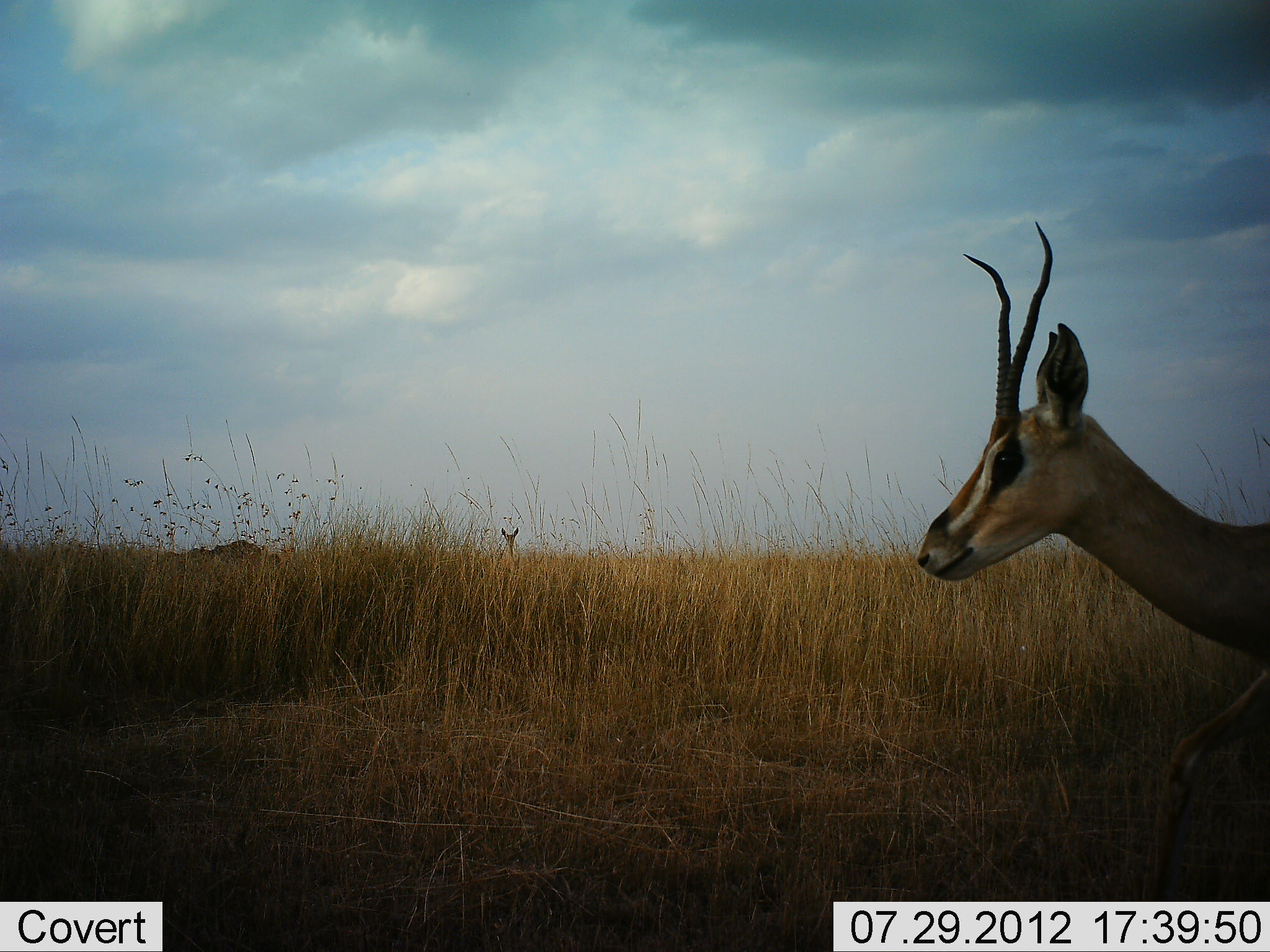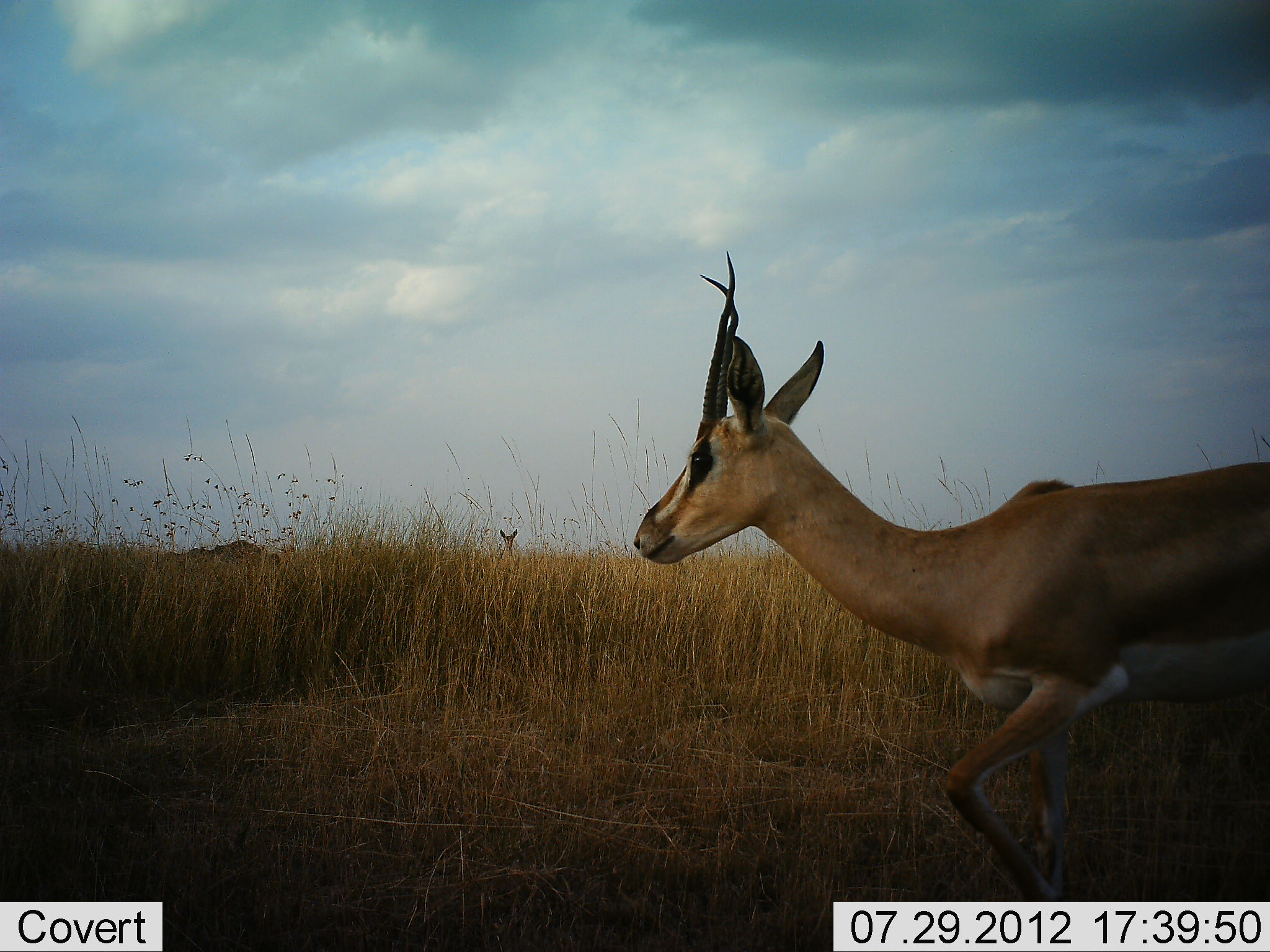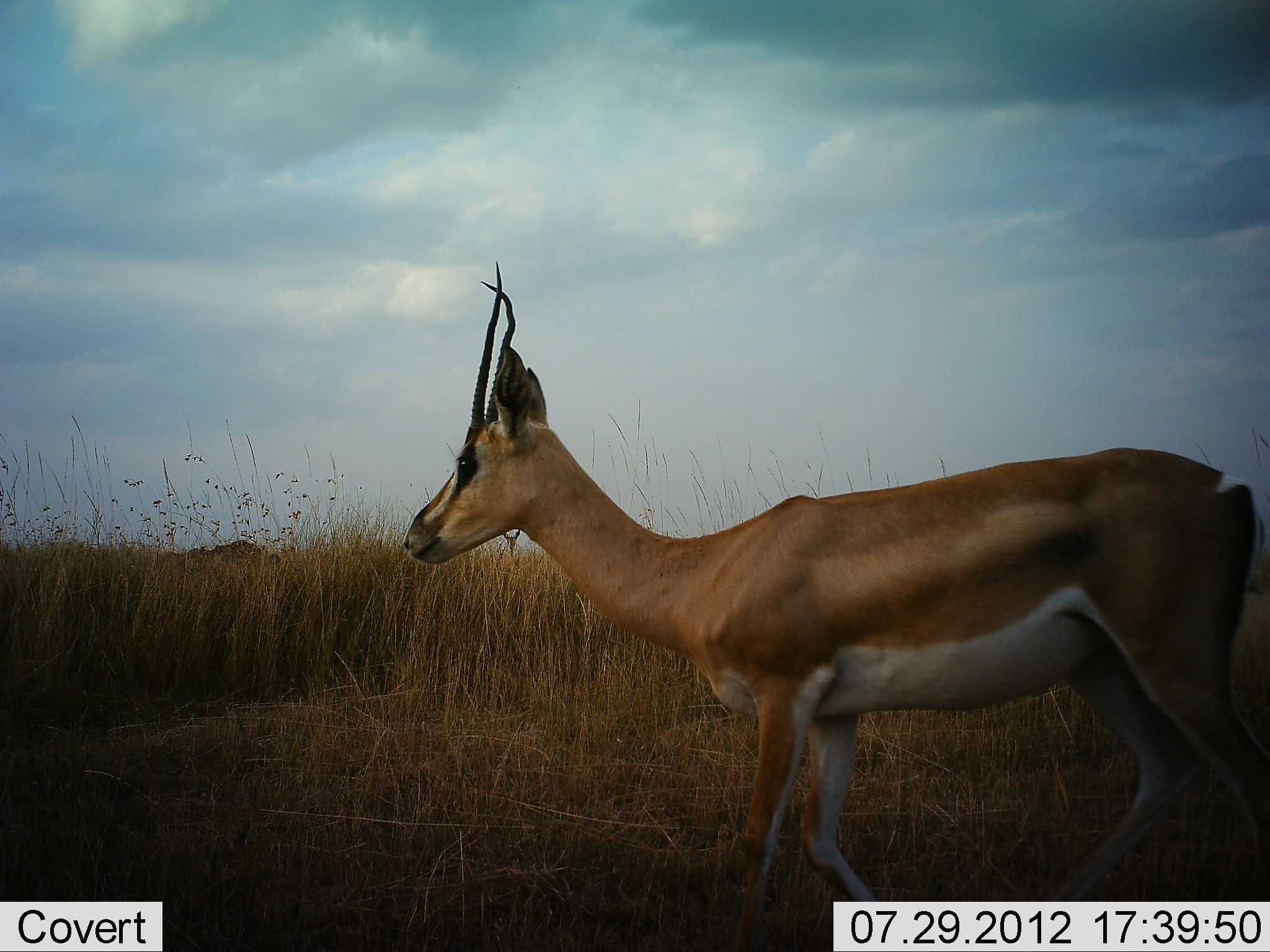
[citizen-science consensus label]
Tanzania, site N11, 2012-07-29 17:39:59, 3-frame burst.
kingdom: Animalia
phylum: Chordata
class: Mammalia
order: Artiodactyla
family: Bovidae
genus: Nanger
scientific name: Nanger granti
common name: grant's gazelle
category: gazellegrants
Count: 2.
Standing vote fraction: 30%.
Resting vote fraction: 0%.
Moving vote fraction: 100%.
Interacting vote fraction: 0%.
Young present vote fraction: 0%.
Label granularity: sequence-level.